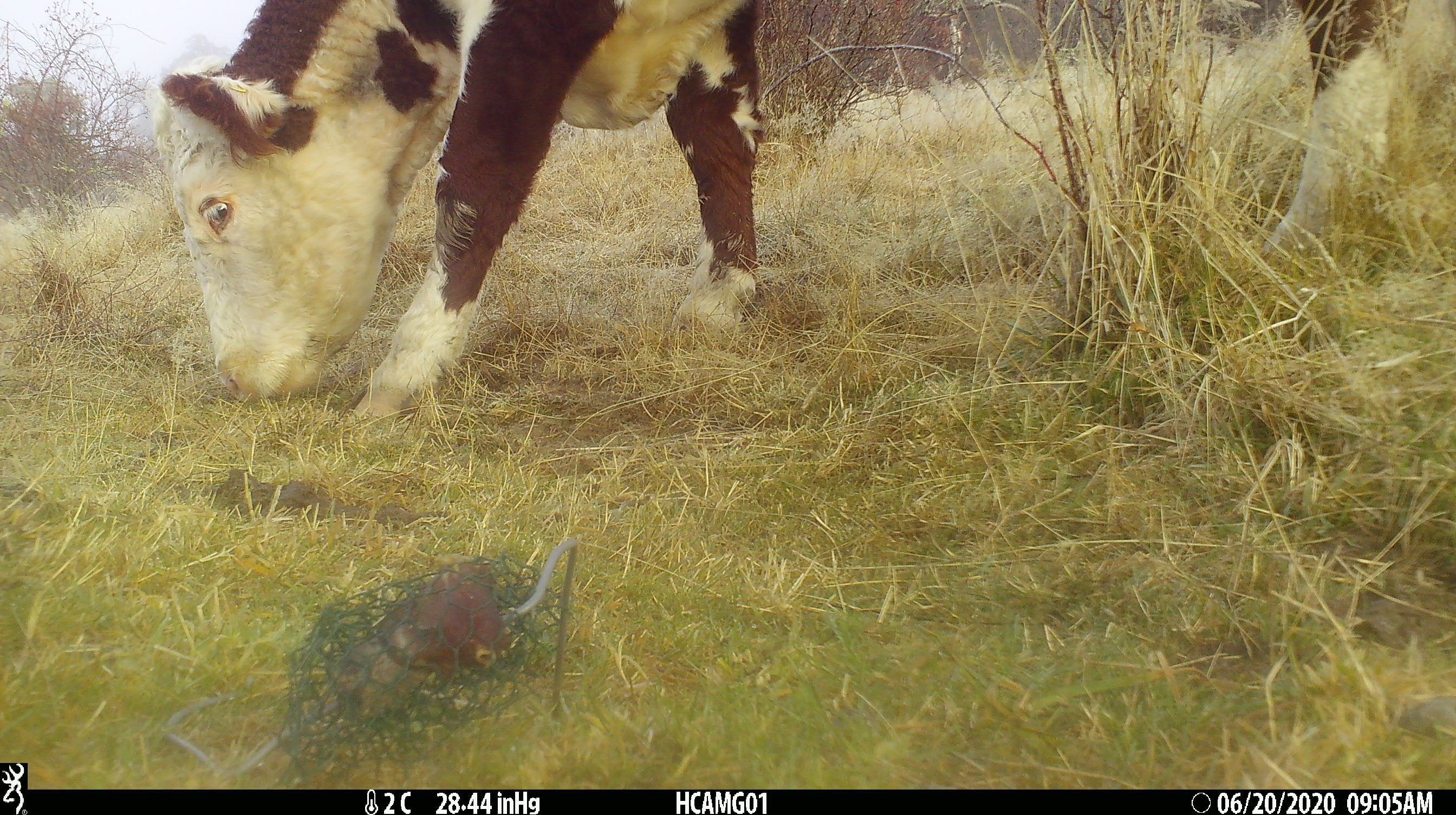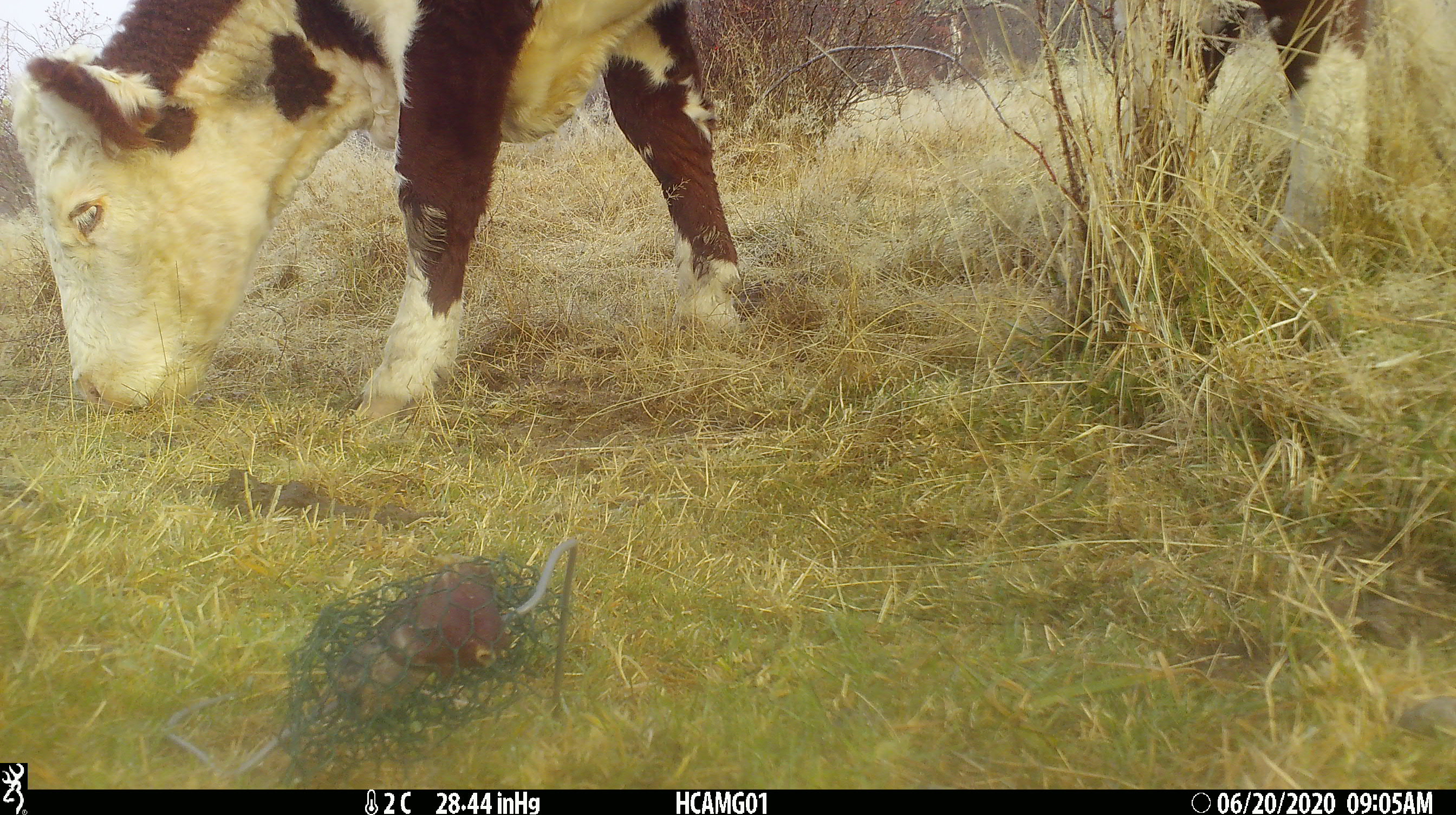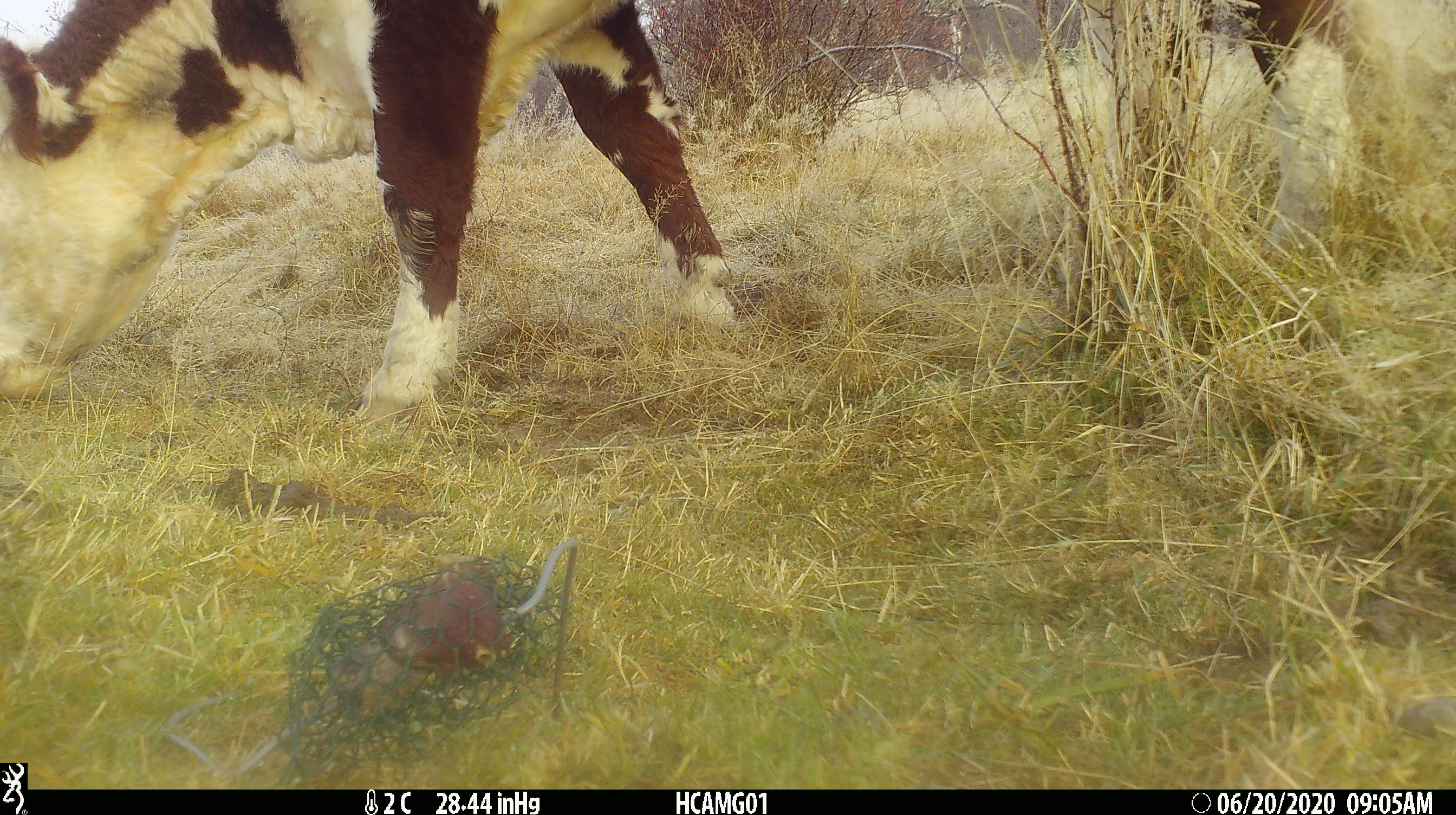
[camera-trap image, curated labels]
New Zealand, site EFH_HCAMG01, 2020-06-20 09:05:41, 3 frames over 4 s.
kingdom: Animalia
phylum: Chordata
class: Mammalia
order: Artiodactyla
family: Bovidae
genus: Bos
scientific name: Bos taurus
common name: domestic cow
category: cow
Cow (domestic cow) (Bos taurus).